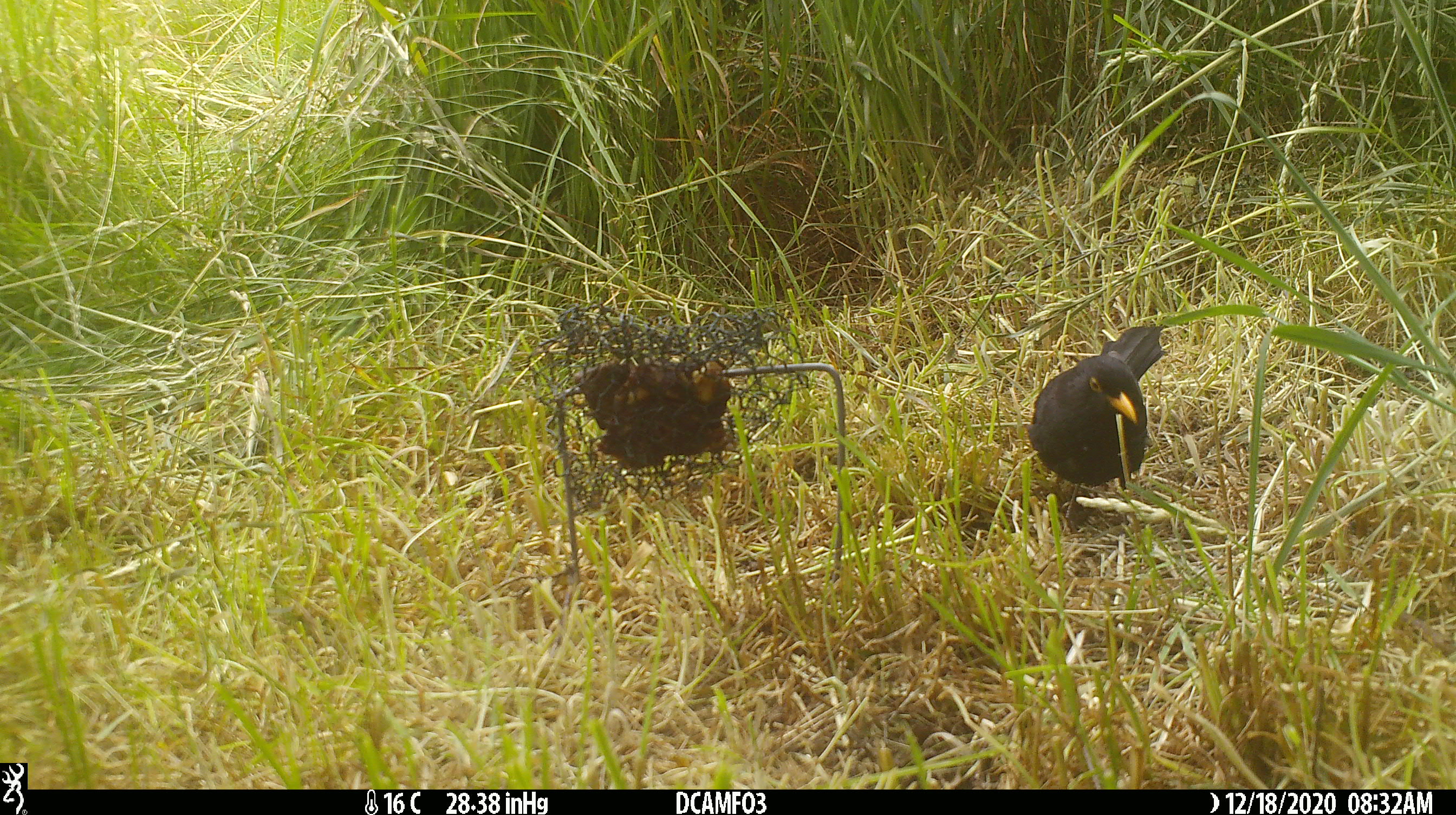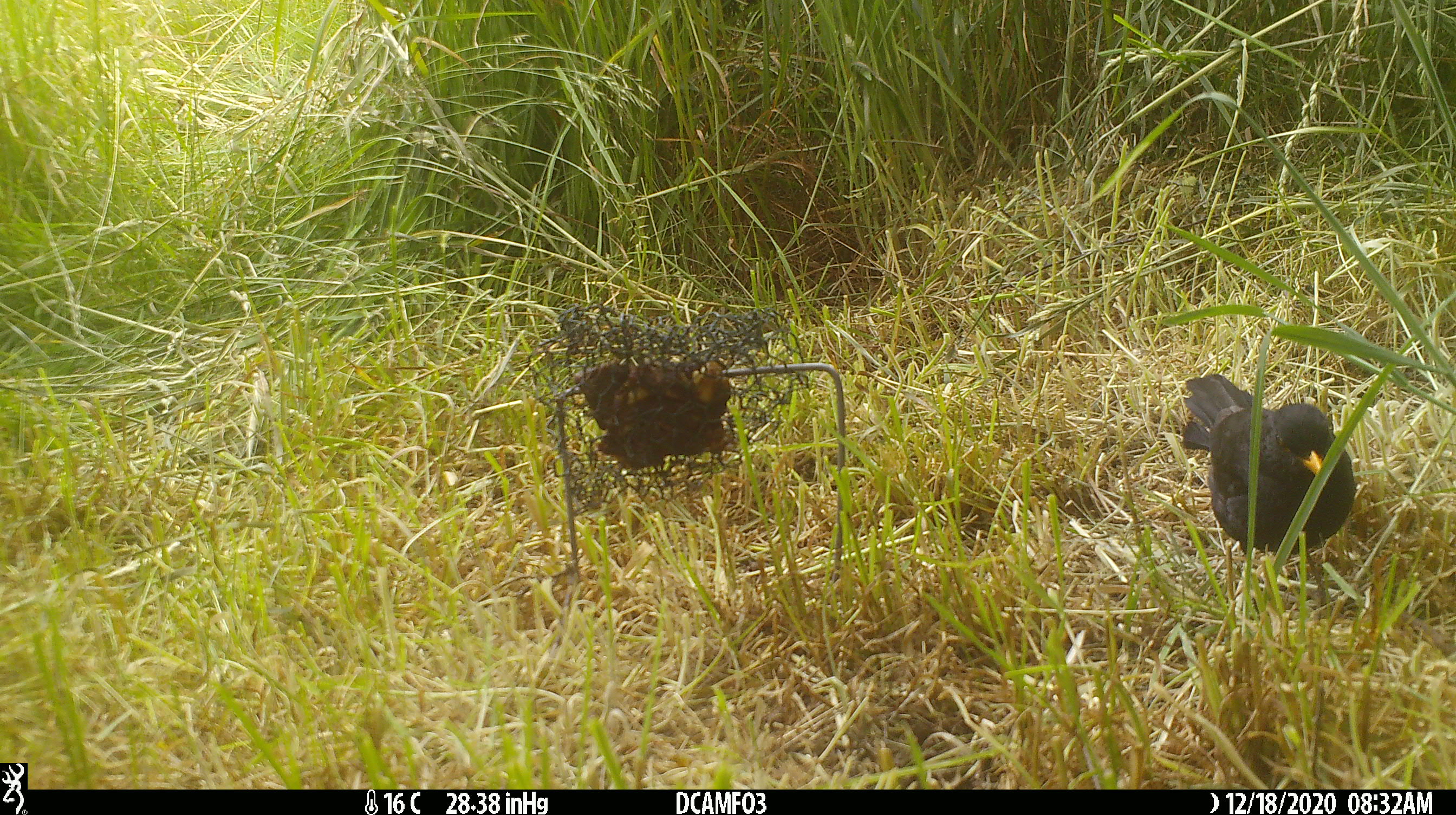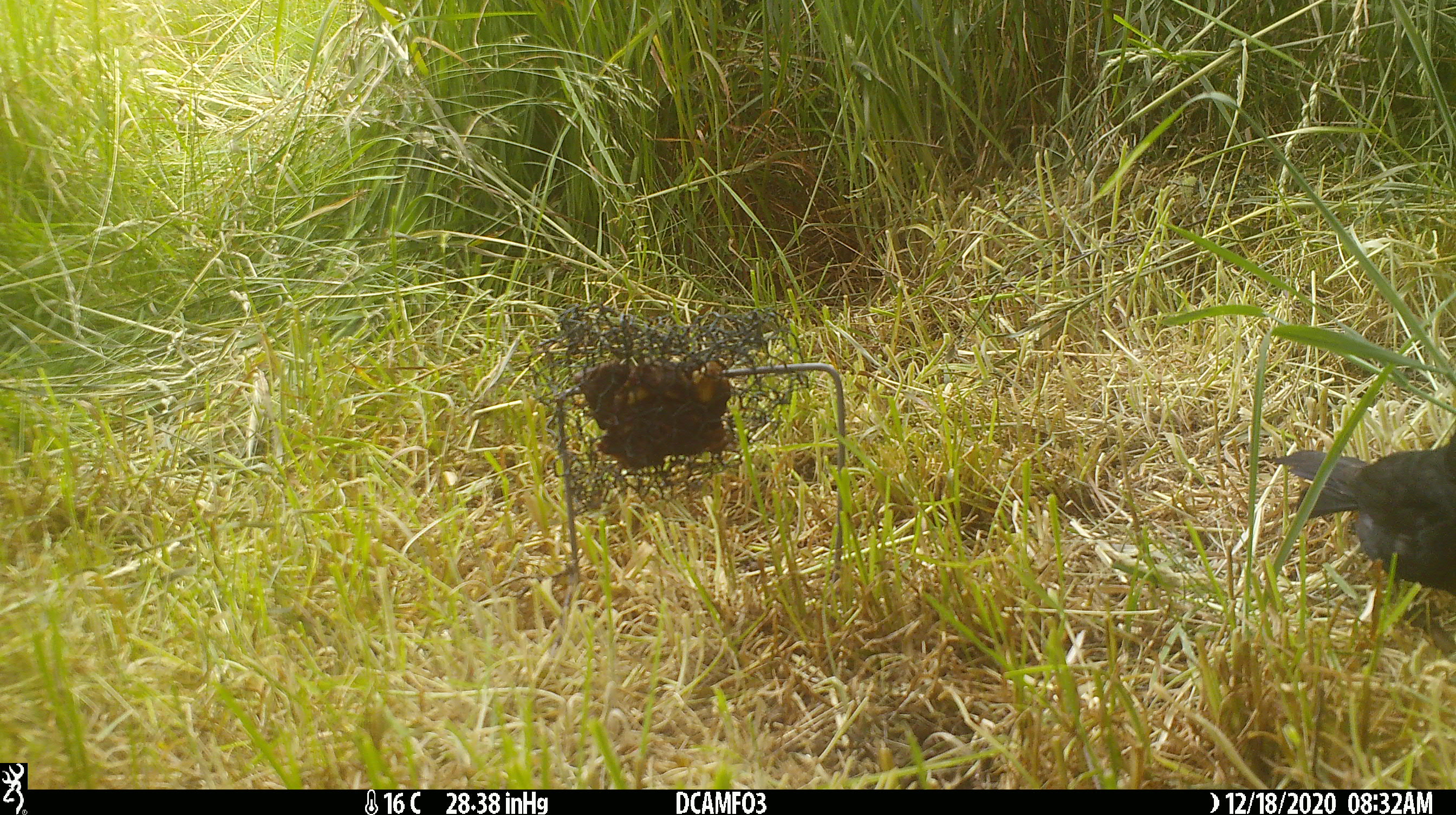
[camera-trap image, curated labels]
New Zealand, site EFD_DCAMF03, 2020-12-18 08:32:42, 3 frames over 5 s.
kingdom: Animalia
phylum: Chordata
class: Aves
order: Passeriformes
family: Turdidae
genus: Turdus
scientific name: Turdus merula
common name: eurasian blackbird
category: blackbird